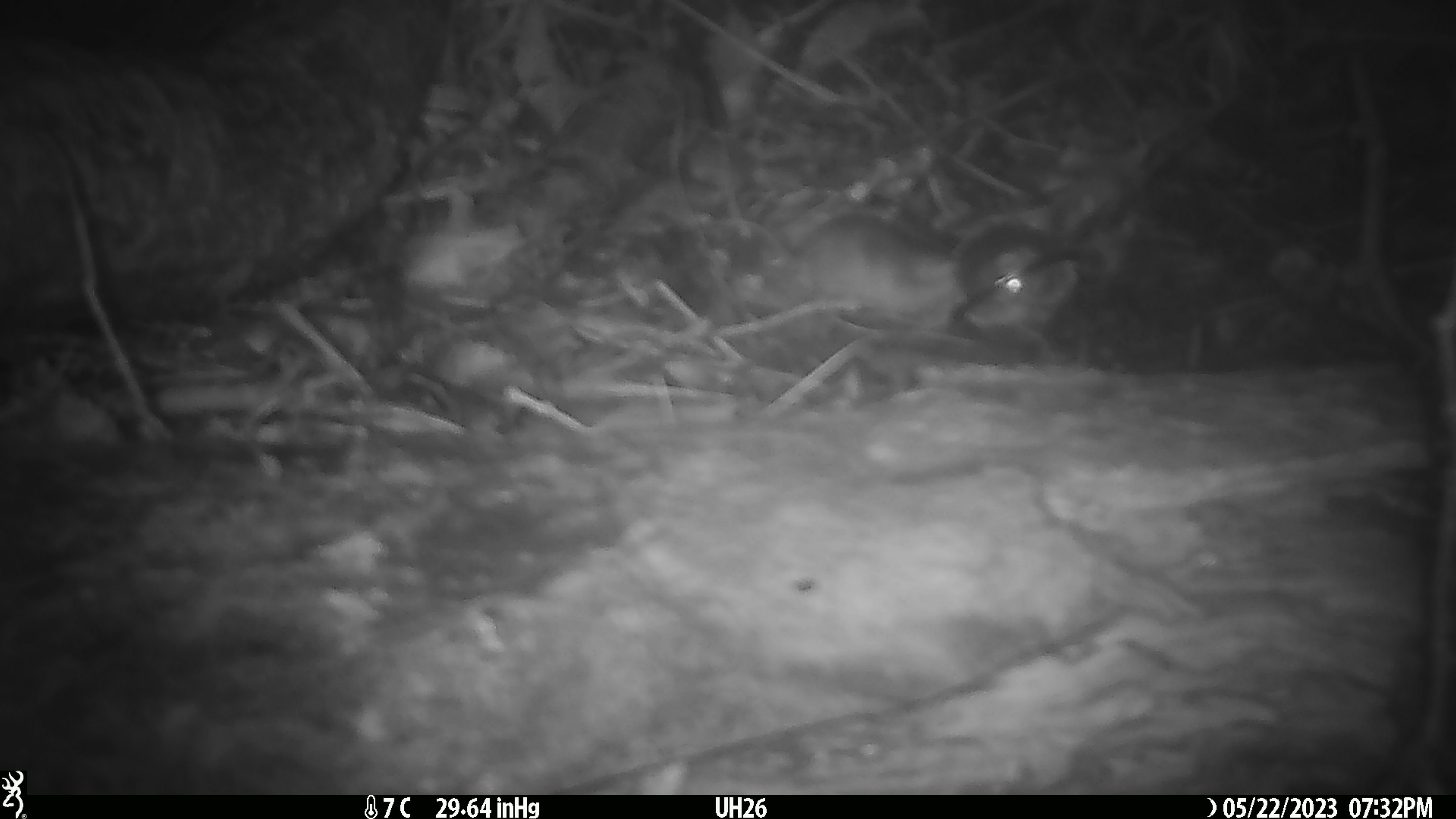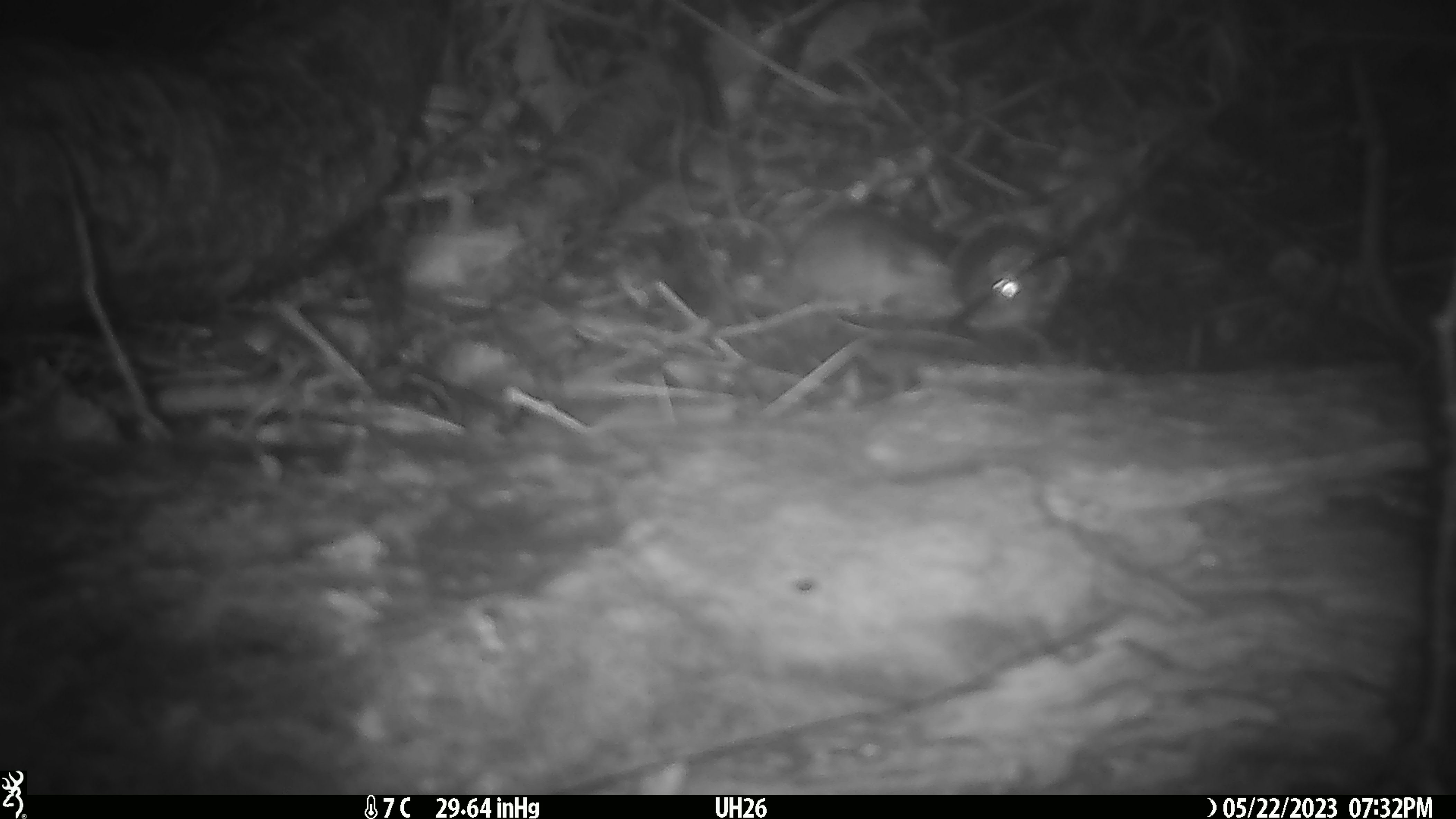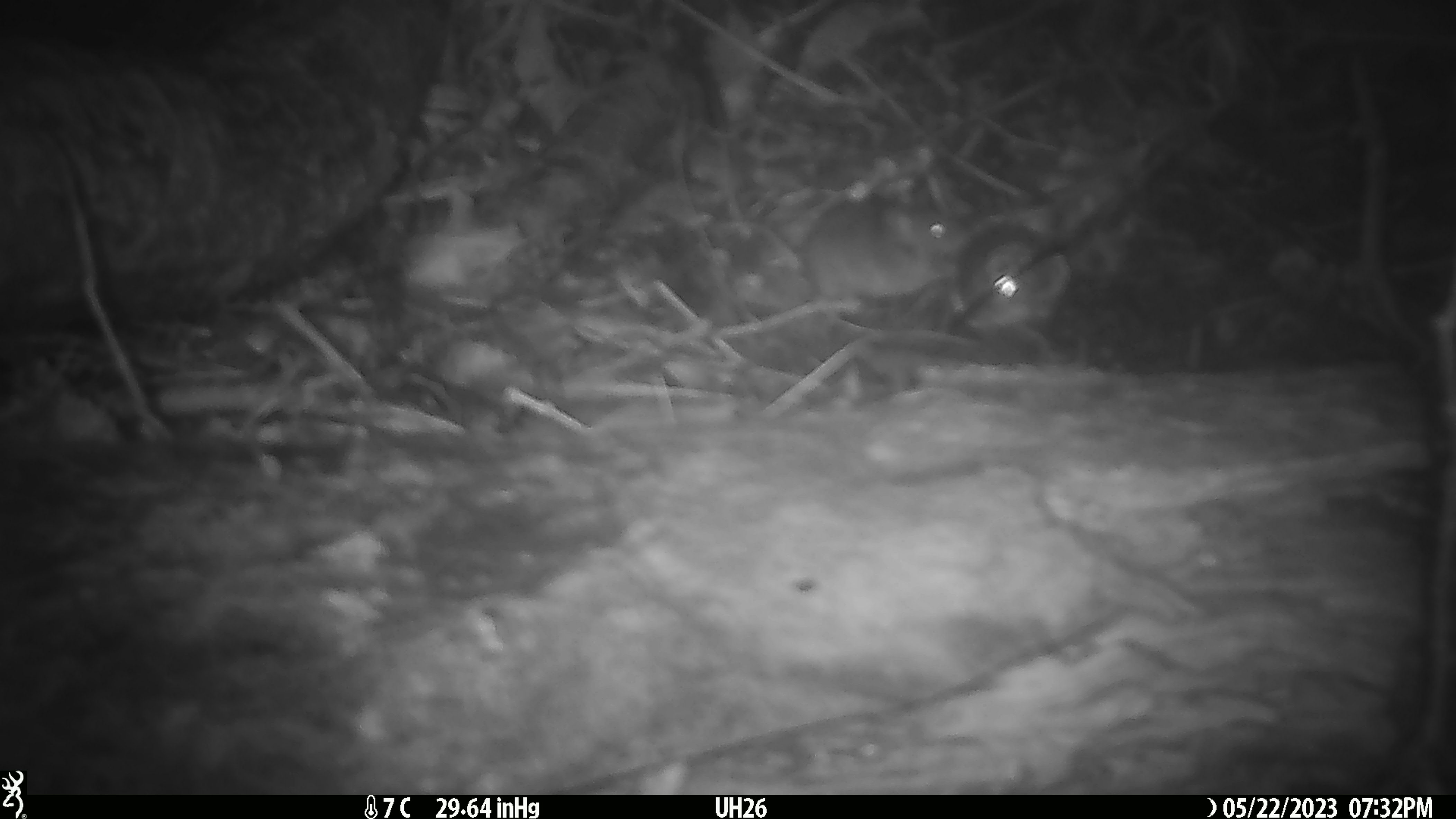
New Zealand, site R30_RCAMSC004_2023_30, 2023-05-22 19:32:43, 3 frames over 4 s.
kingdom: Animalia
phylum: Chordata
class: Mammalia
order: Rodentia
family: Muridae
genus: Mus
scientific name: Mus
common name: mouse